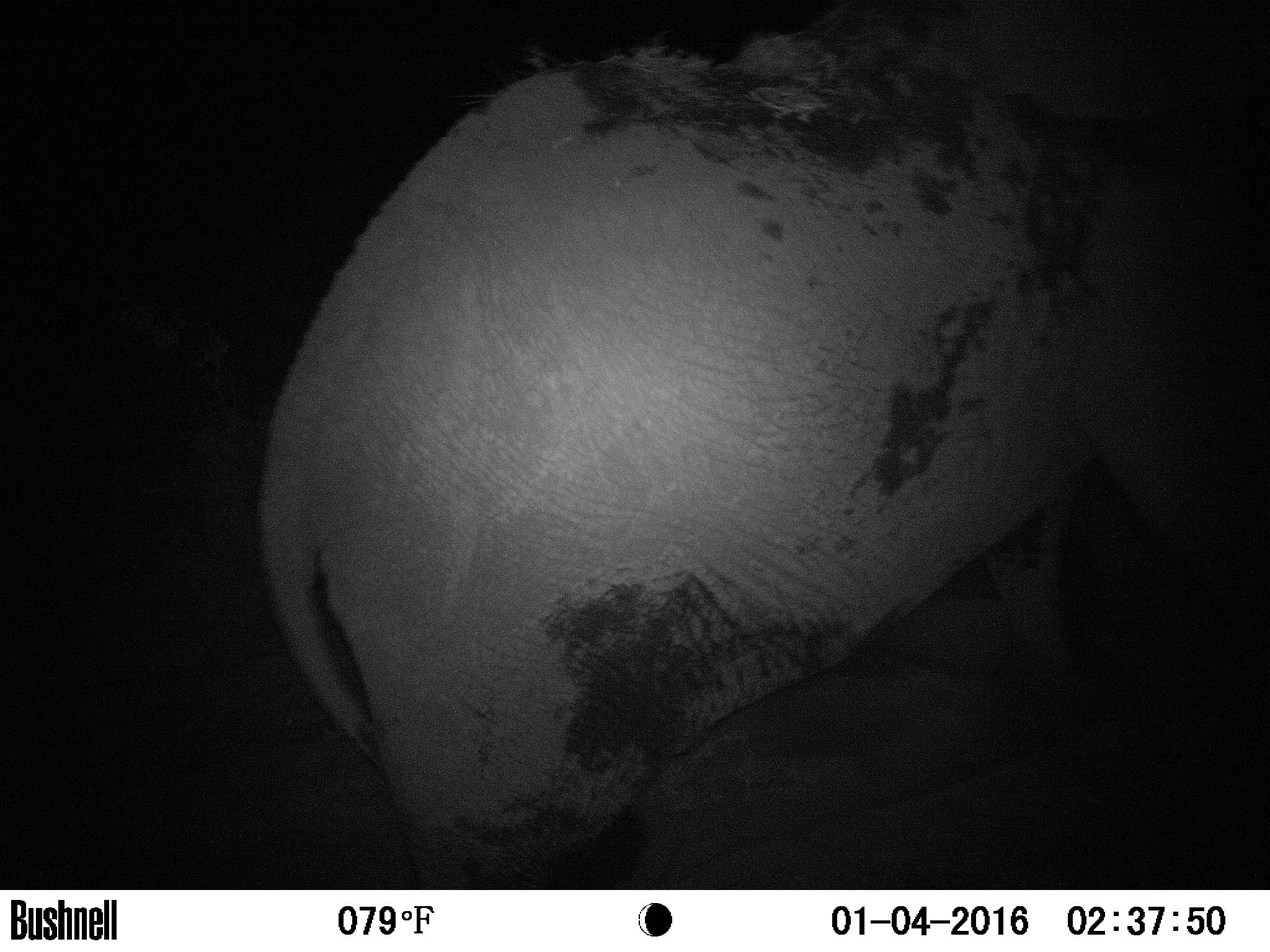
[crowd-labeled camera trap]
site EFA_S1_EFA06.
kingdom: Animalia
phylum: Chordata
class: Mammalia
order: Proboscidea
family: Elephantidae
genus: Loxodonta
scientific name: Loxodonta africana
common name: african bush elephant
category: elephant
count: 1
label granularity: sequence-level